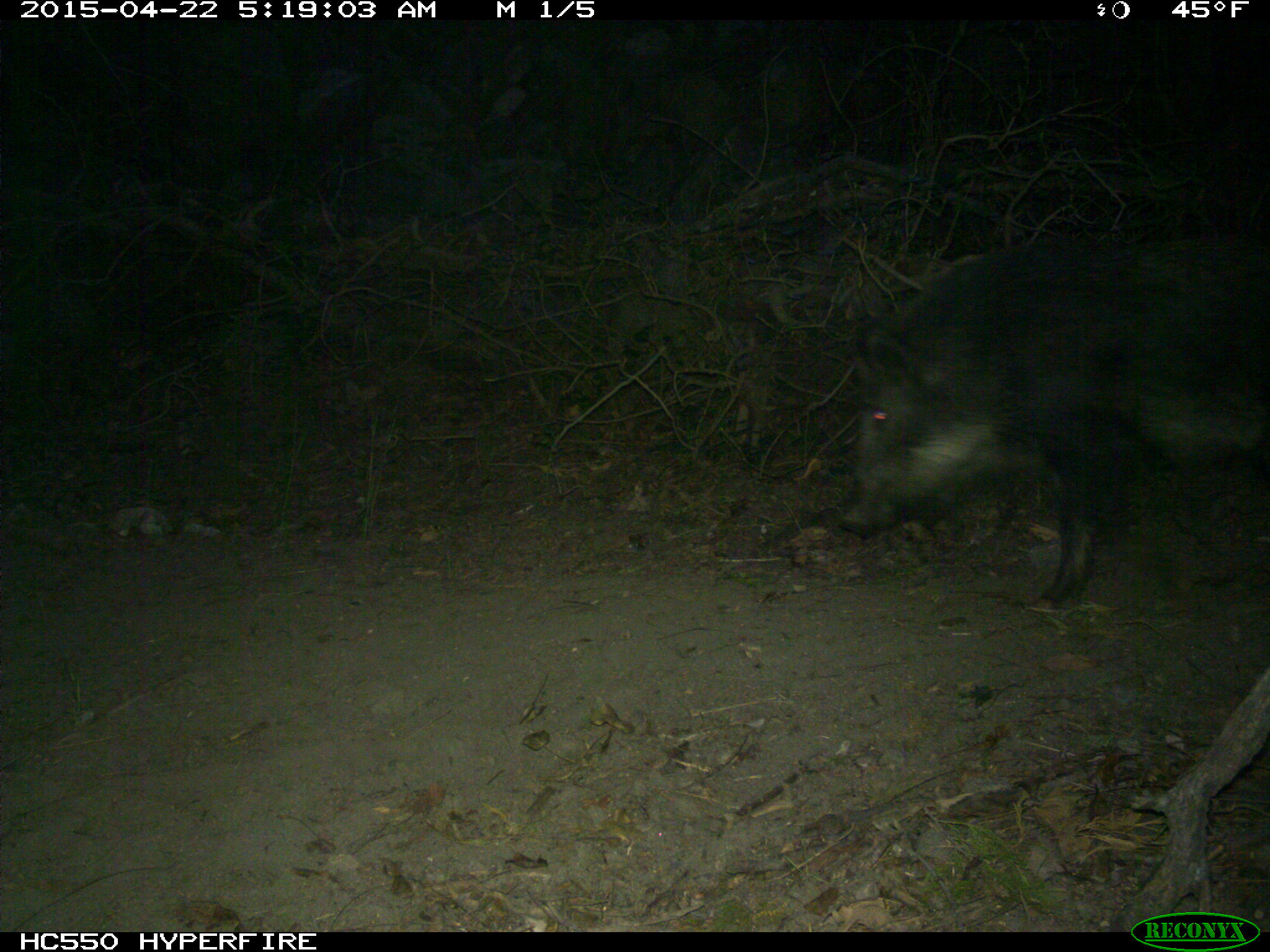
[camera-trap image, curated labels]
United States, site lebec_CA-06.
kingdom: Animalia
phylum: Chordata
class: Mammalia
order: Artiodactyla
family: Suidae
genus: Sus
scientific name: Sus scrofa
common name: wild boar